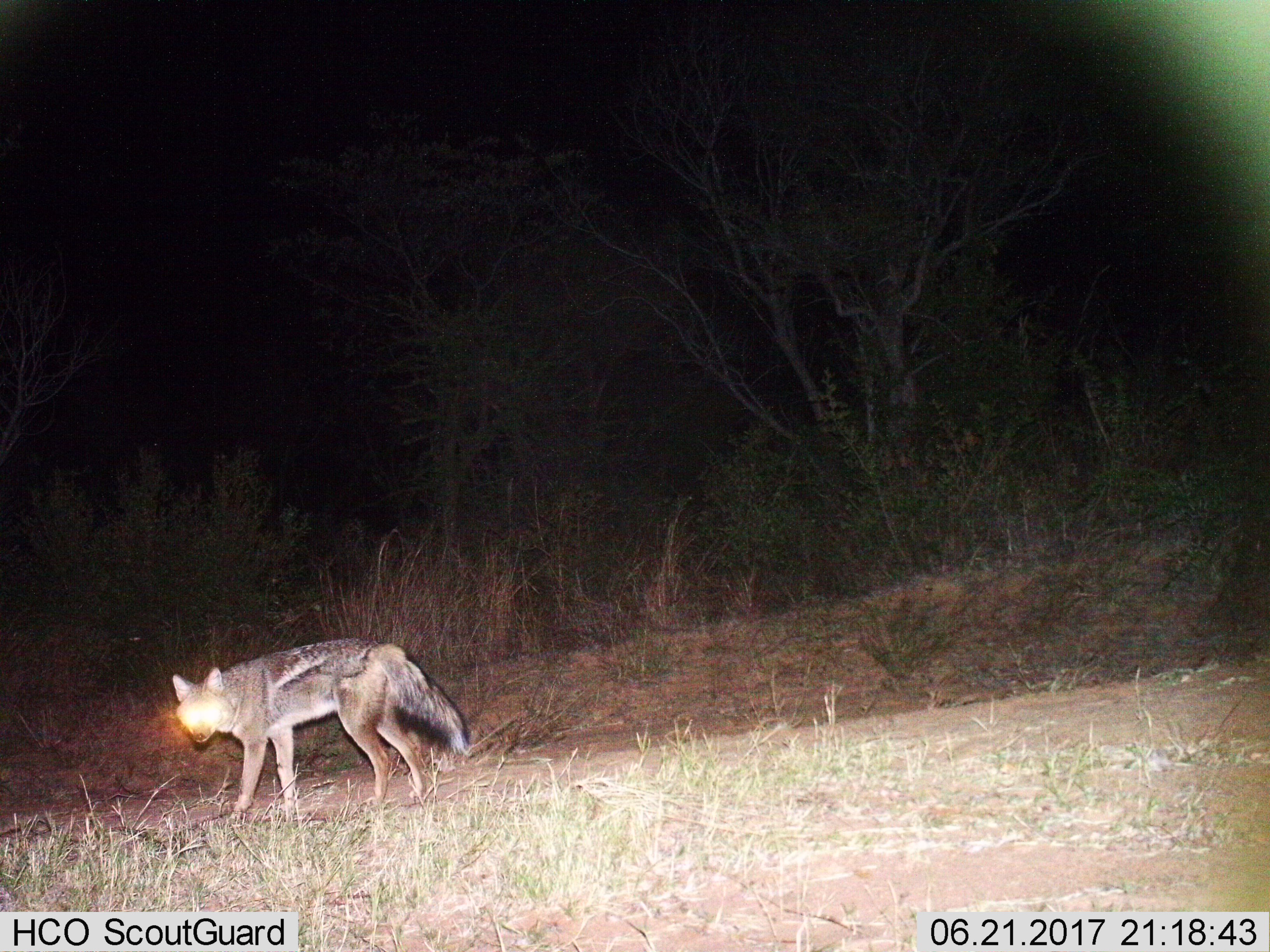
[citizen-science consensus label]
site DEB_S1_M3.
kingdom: Animalia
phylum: Chordata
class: Mammalia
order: Carnivora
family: Canidae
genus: Lupulella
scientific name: Lupulella mesomelas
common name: black-backed jackal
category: jackalblackbacked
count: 1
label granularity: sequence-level